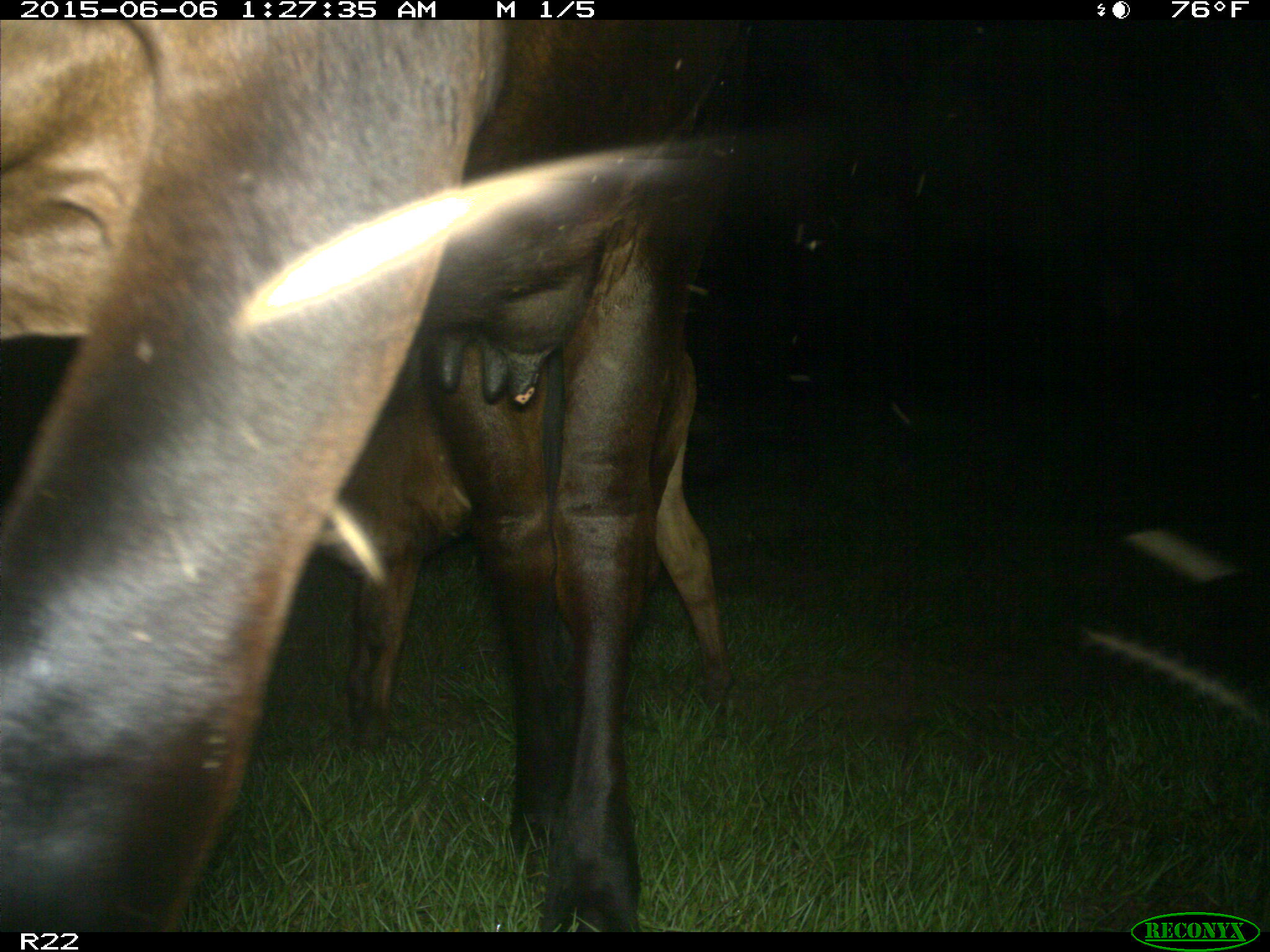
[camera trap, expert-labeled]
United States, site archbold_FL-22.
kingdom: Animalia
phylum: Chordata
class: Mammalia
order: Artiodactyla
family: Bovidae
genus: Bos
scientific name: Bos taurus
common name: domestic cow